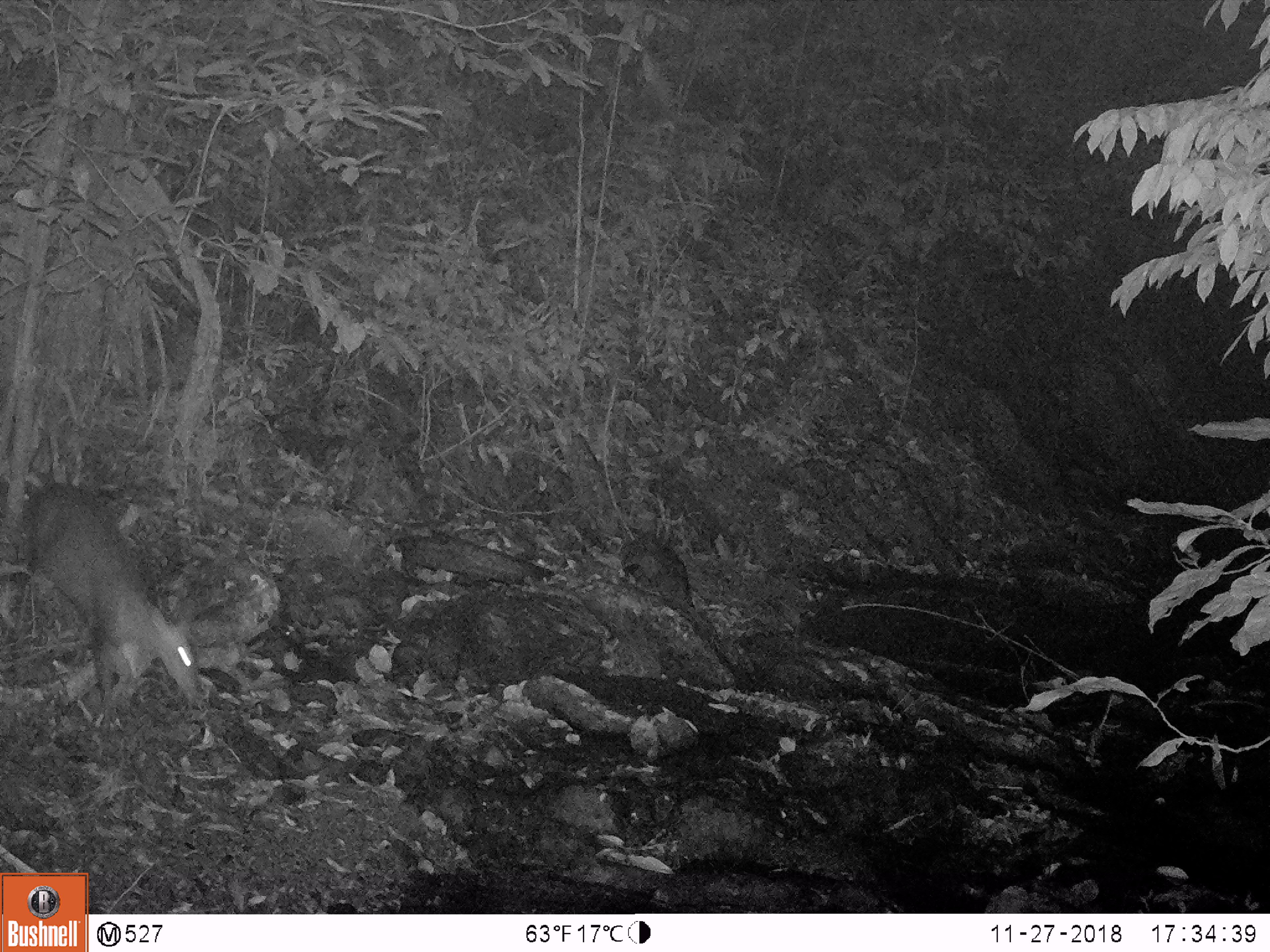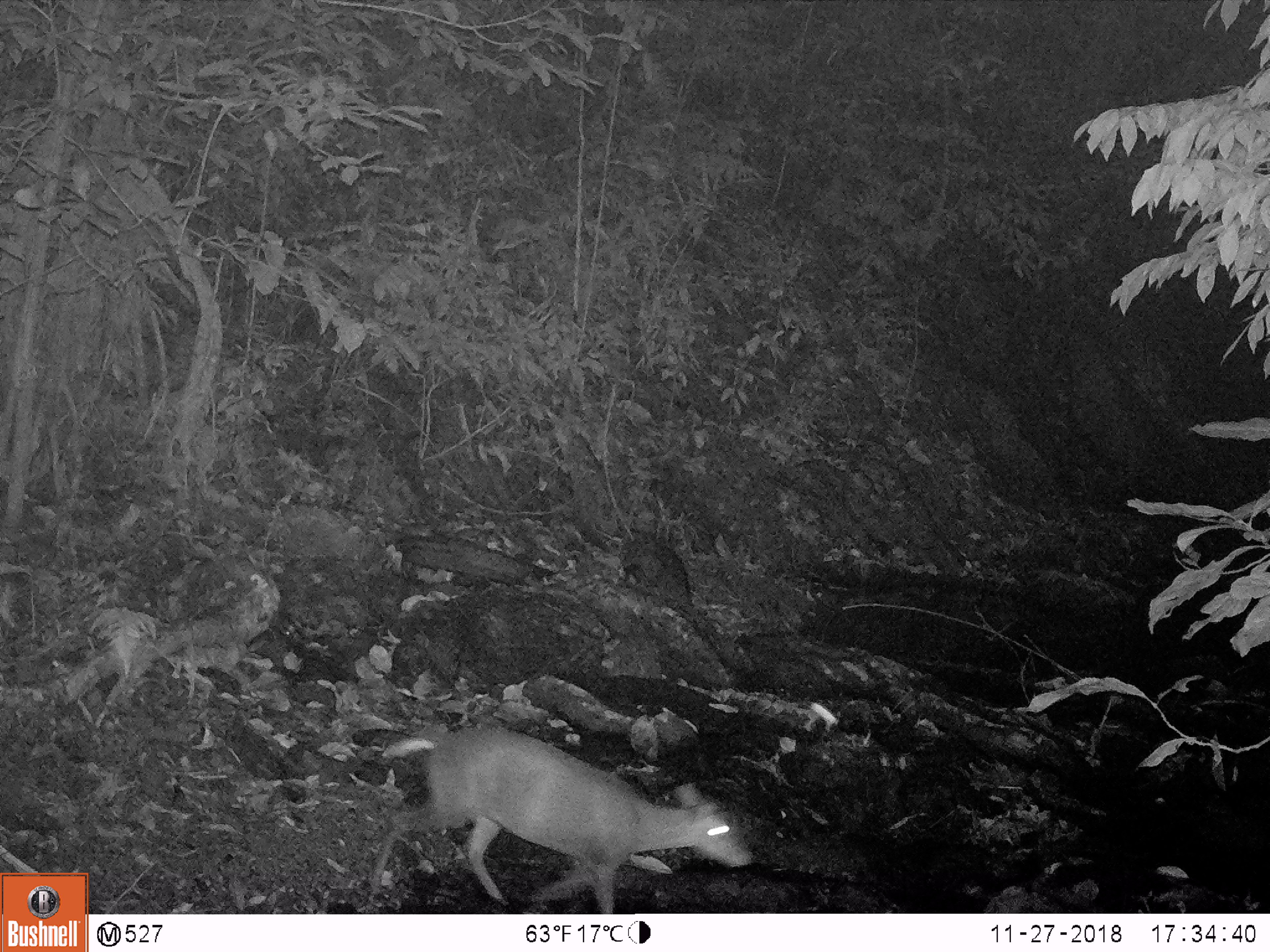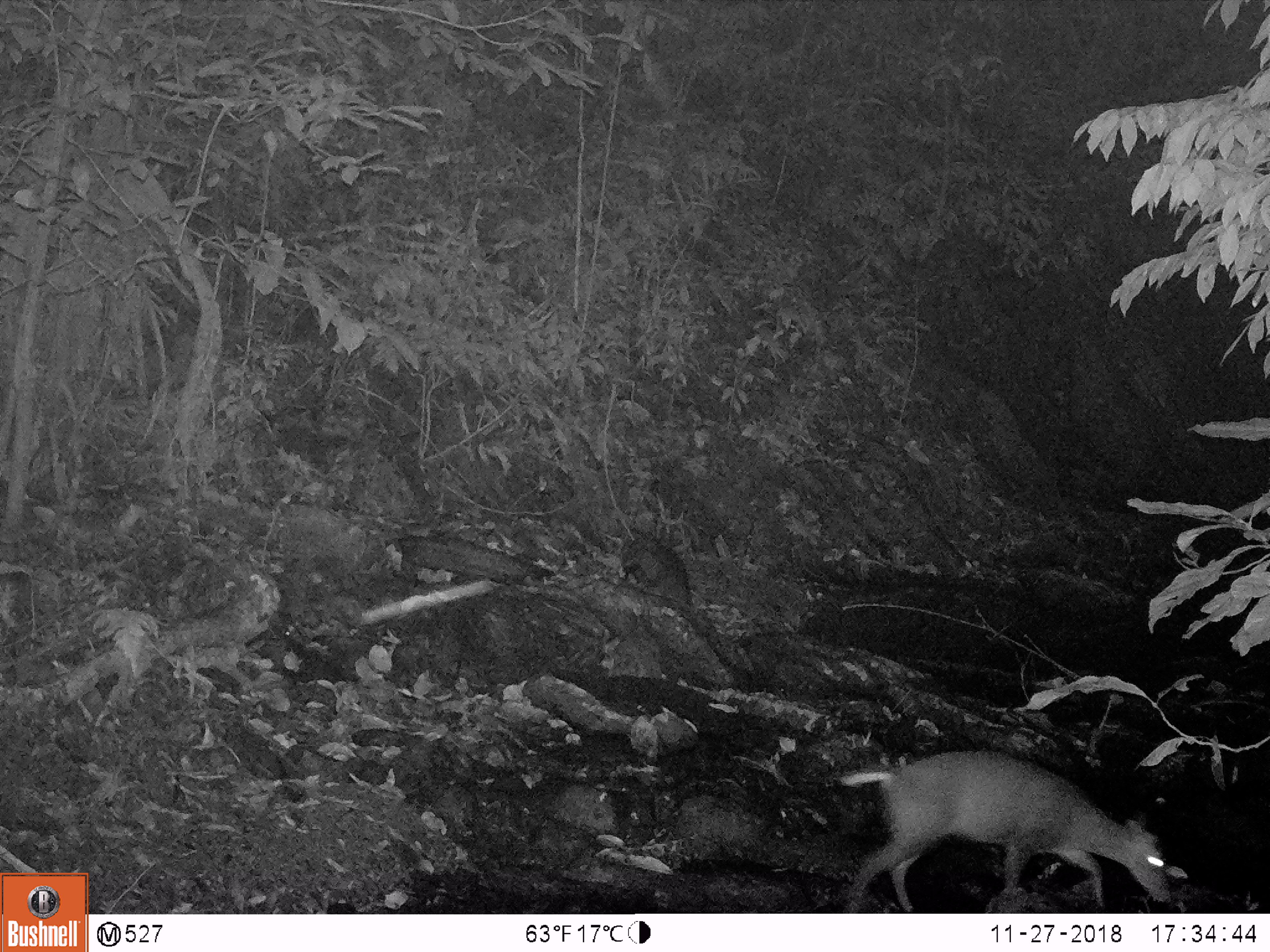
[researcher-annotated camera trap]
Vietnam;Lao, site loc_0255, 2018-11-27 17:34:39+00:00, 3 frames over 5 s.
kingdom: Animalia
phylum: Chordata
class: Mammalia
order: Artiodactyla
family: Cervidae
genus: Muntiacus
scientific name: Muntiacus rooseveltorum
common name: roosevelt's muntjac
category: roosevelts muntjac group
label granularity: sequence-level